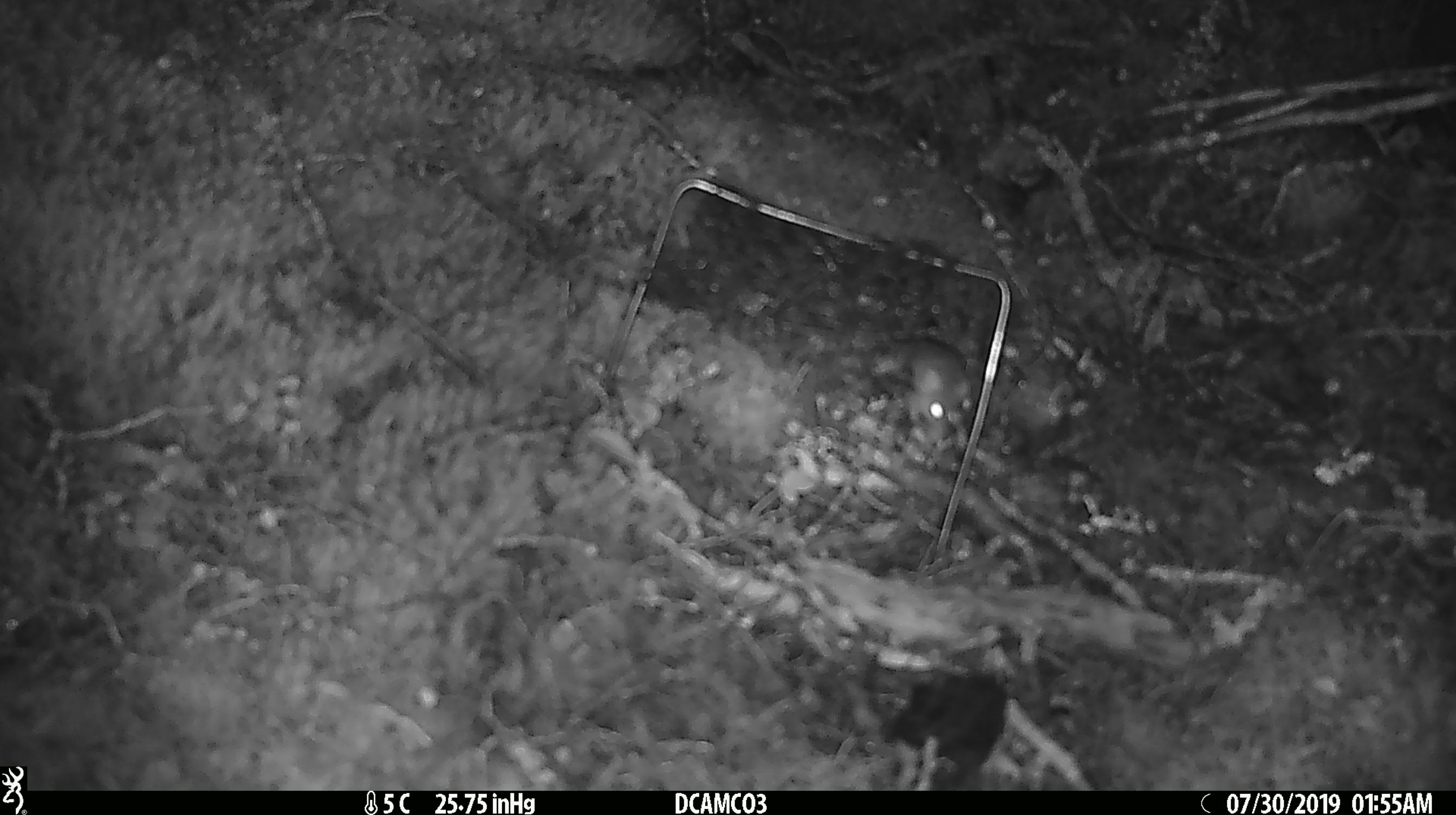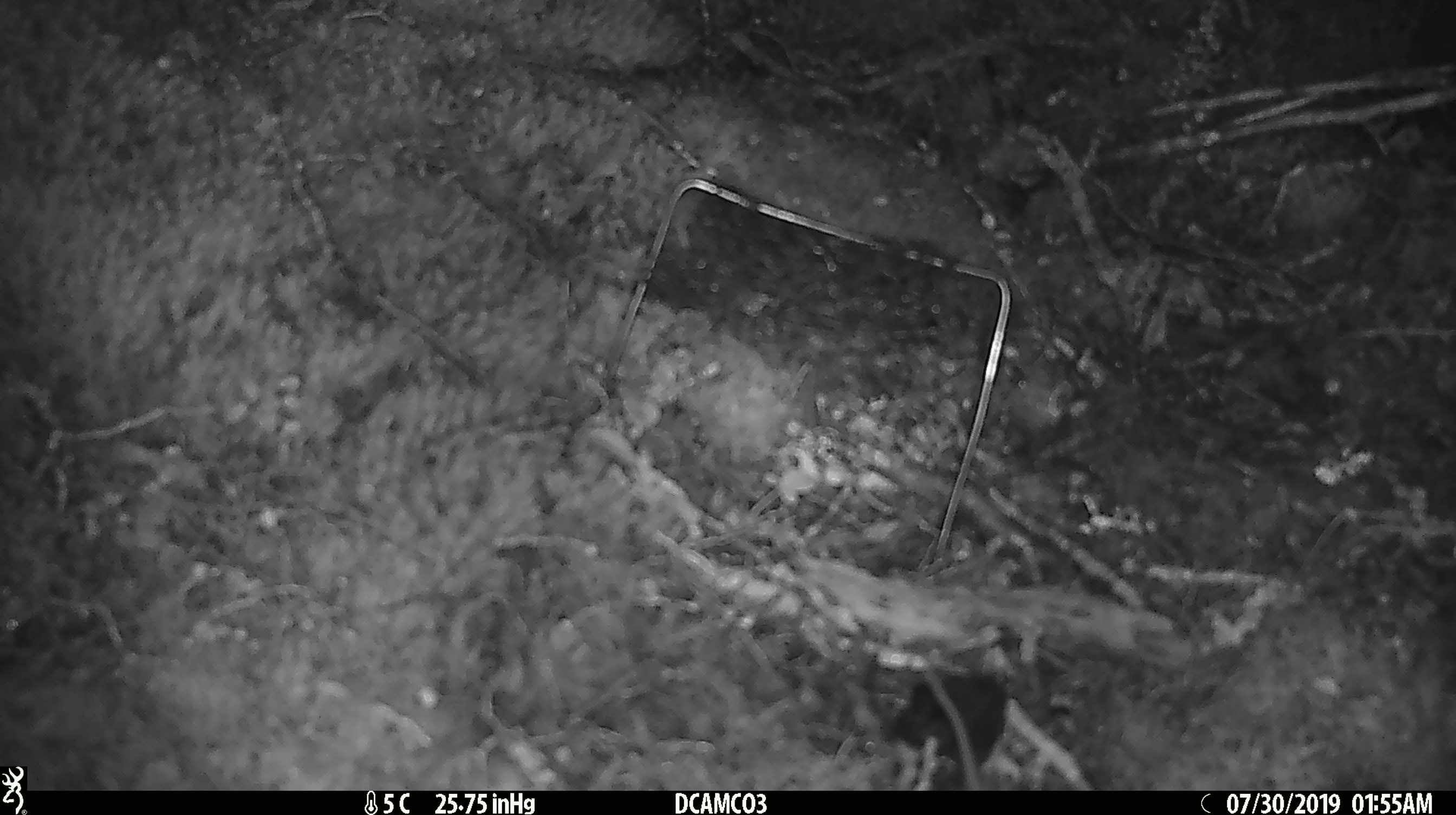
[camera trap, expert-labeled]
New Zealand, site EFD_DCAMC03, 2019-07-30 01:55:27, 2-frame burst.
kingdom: Animalia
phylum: Chordata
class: Mammalia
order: Rodentia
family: Muridae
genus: Mus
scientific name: Mus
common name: mouse